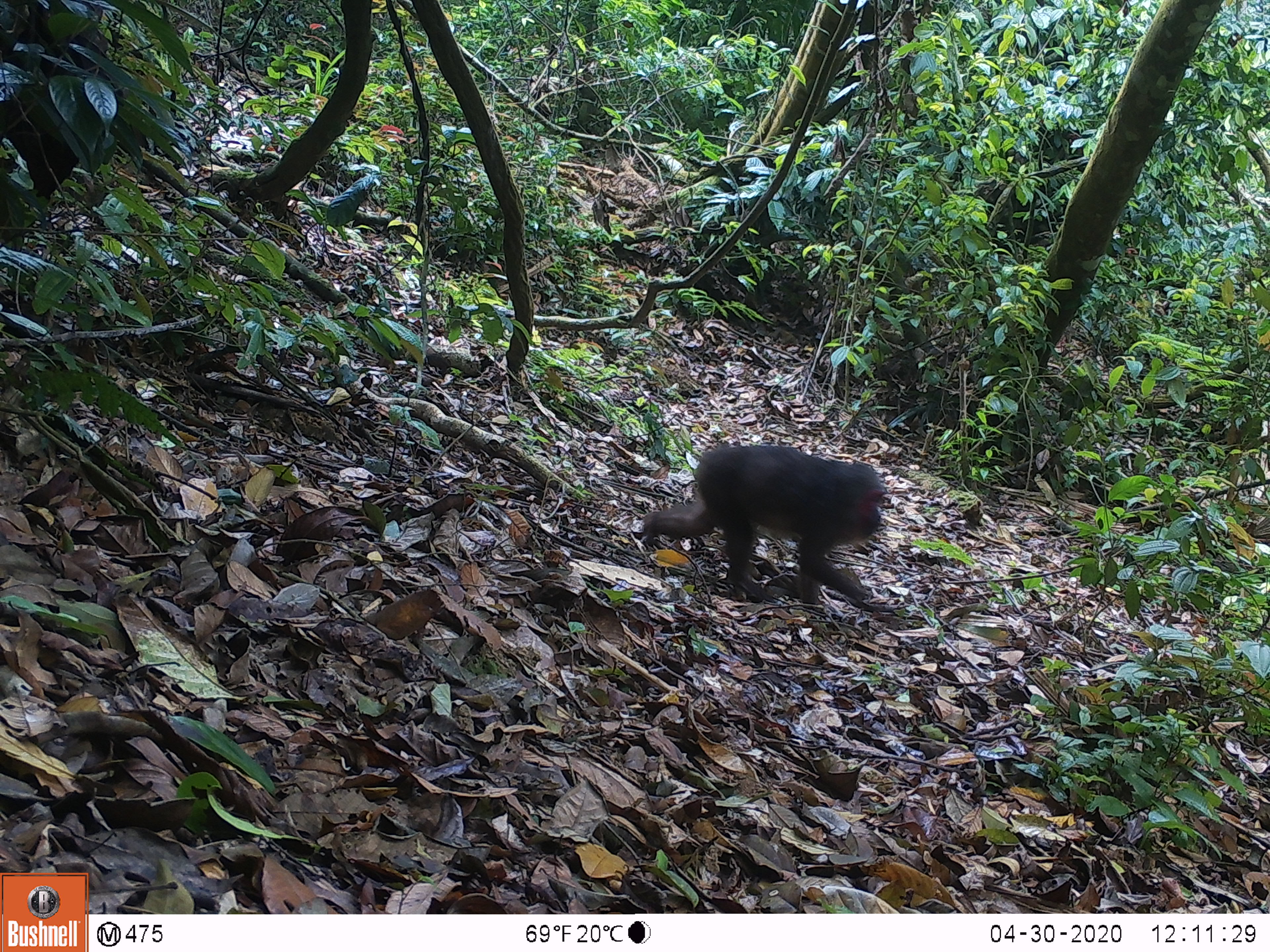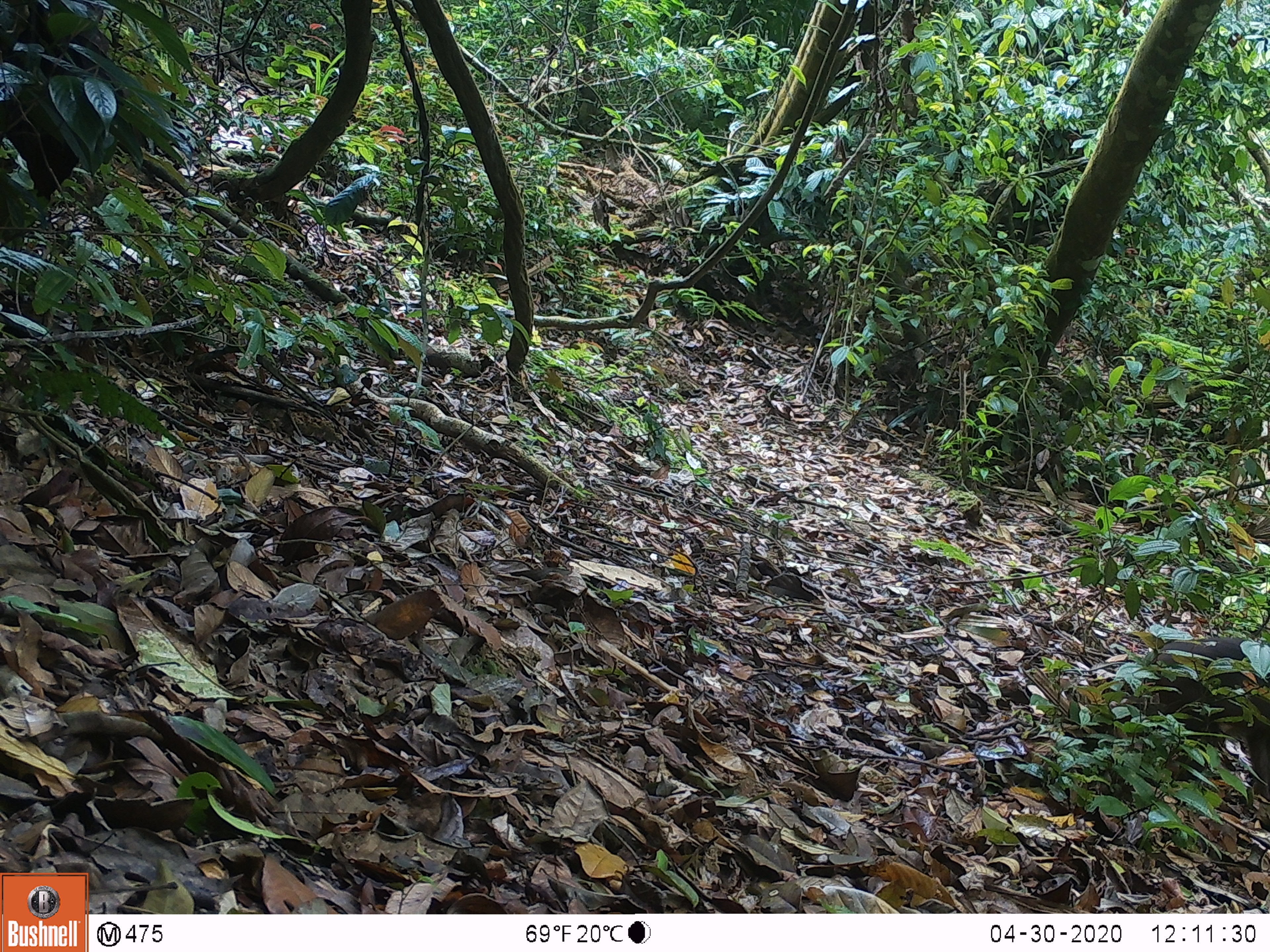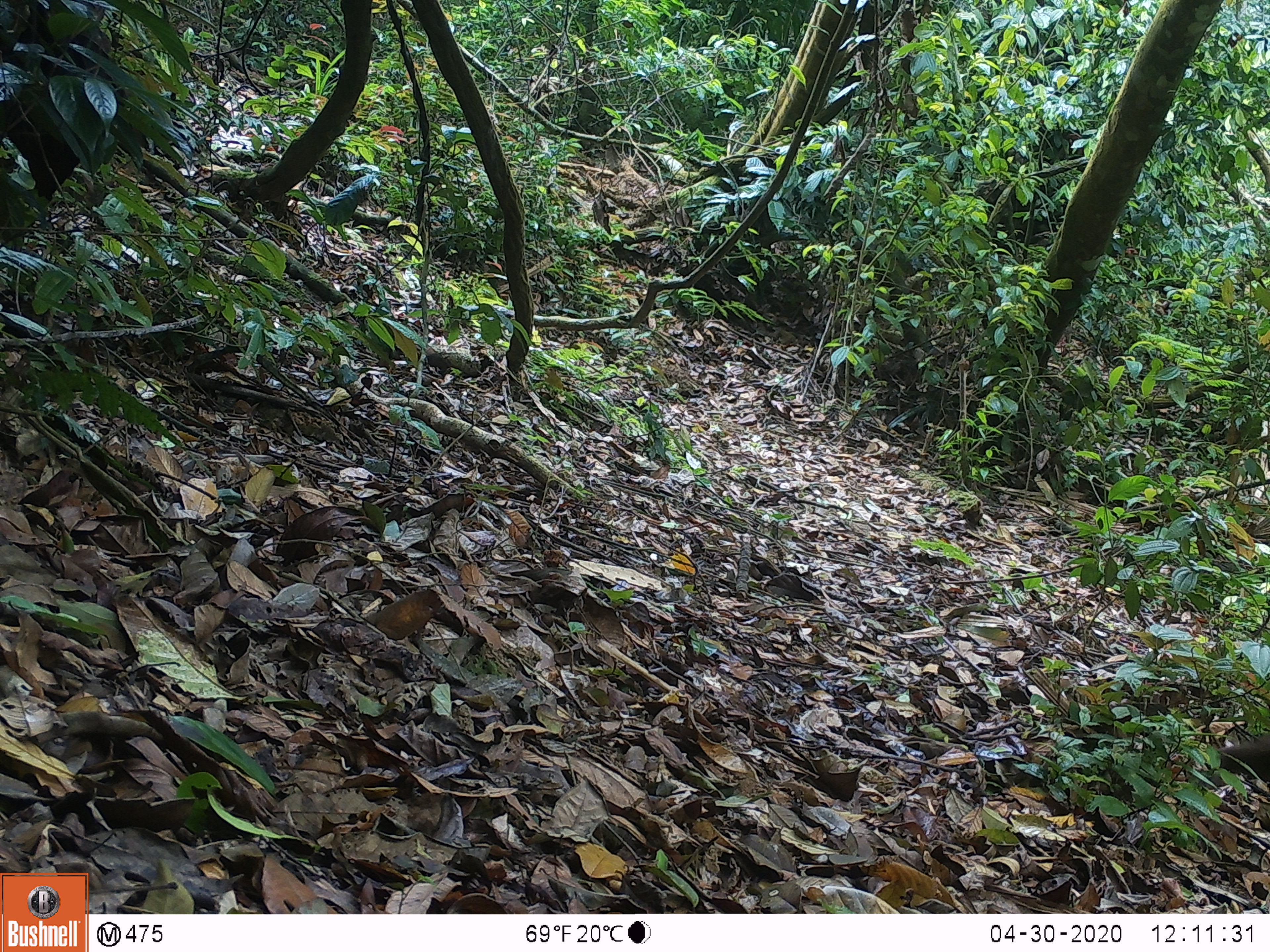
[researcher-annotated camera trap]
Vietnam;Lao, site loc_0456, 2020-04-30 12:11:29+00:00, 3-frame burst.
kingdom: Animalia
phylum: Chordata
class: Mammalia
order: Primates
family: Cercopithecidae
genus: Macaca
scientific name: Macaca arctoides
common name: stump-tailed macaque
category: stump tailed macaque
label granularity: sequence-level